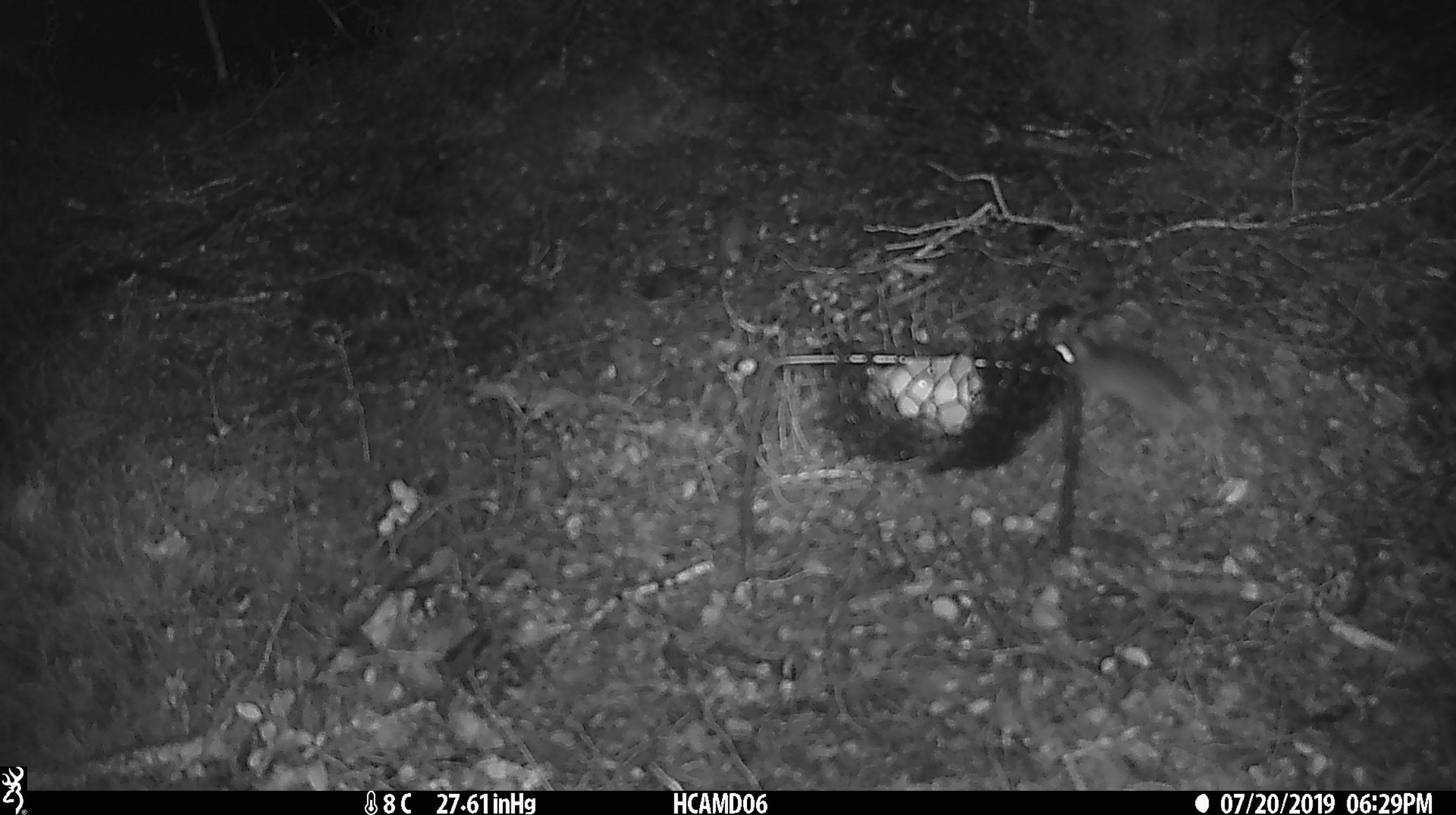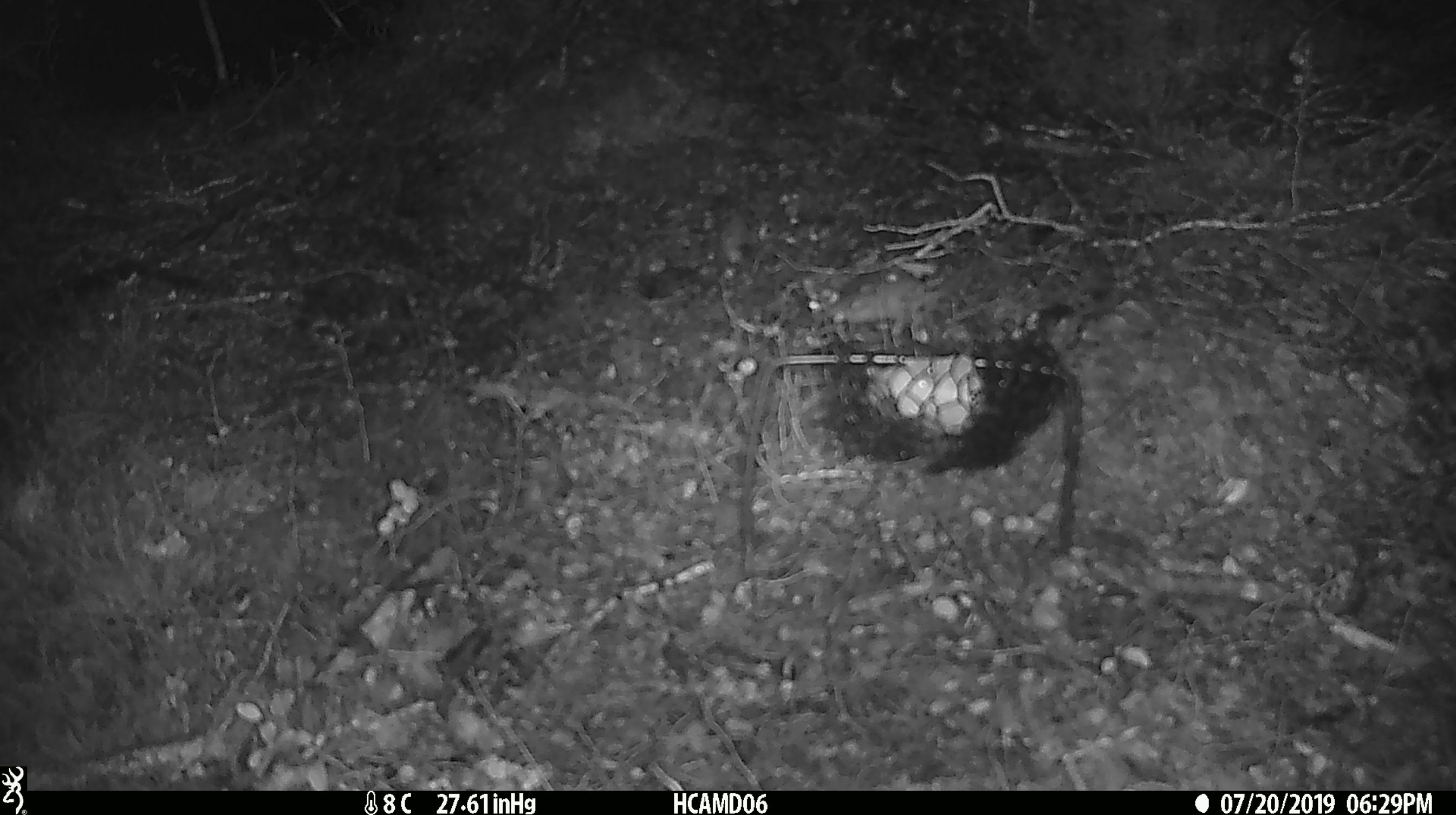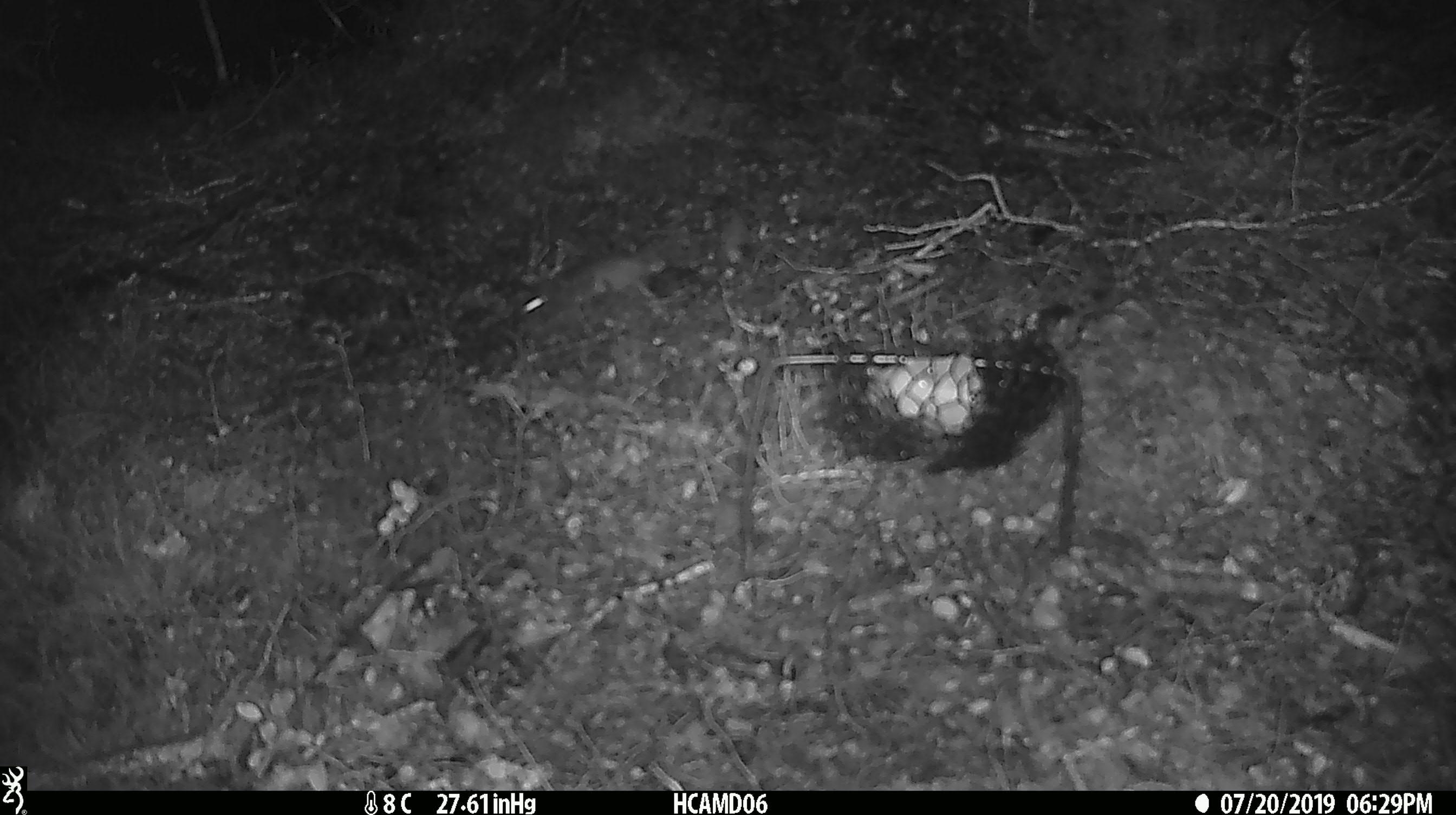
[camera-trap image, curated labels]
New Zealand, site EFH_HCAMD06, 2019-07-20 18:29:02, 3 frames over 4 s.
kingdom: Animalia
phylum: Chordata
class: Mammalia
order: Rodentia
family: Muridae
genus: Mus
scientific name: Mus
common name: mouse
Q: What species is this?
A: Mouse (Mus).